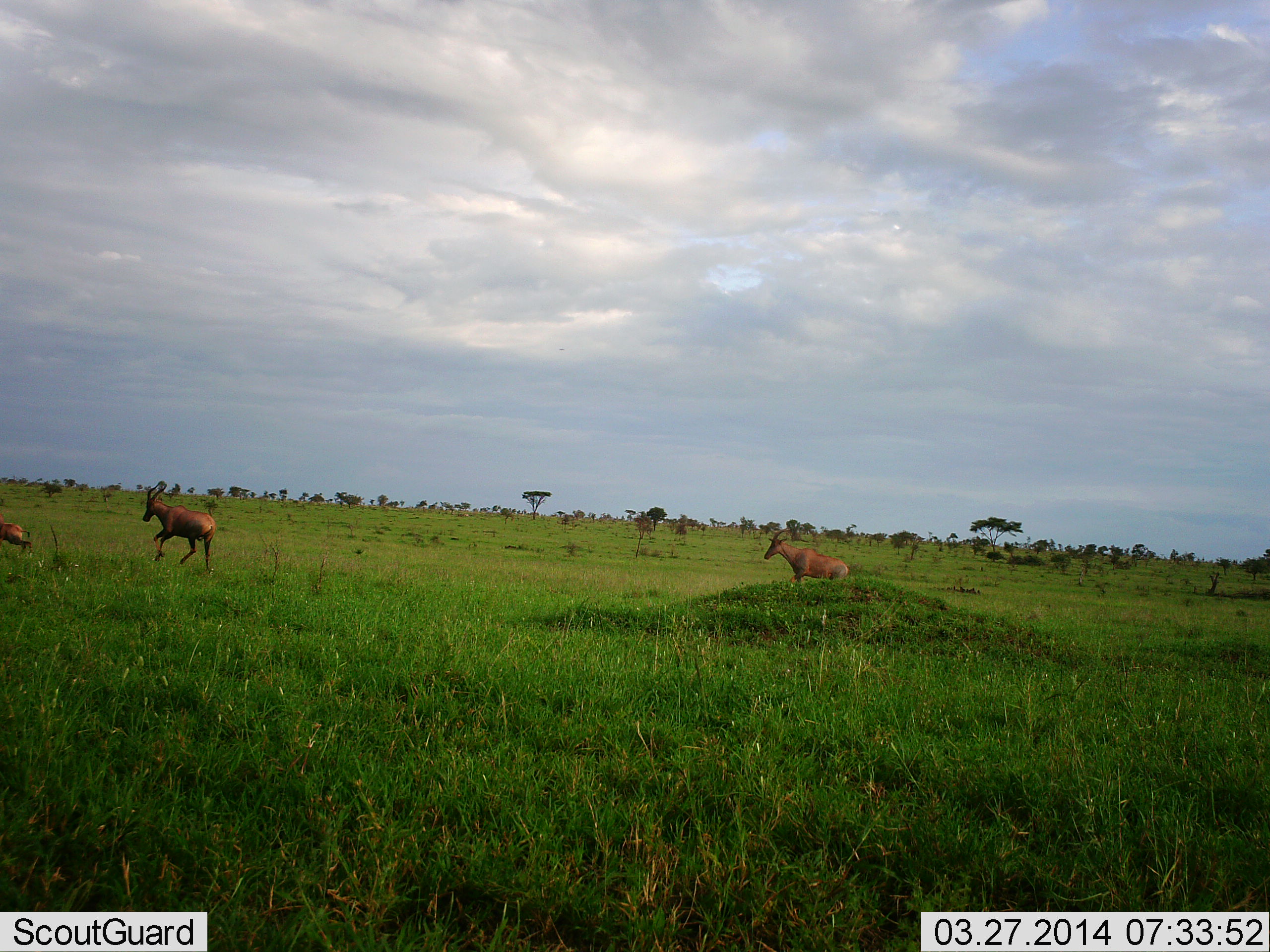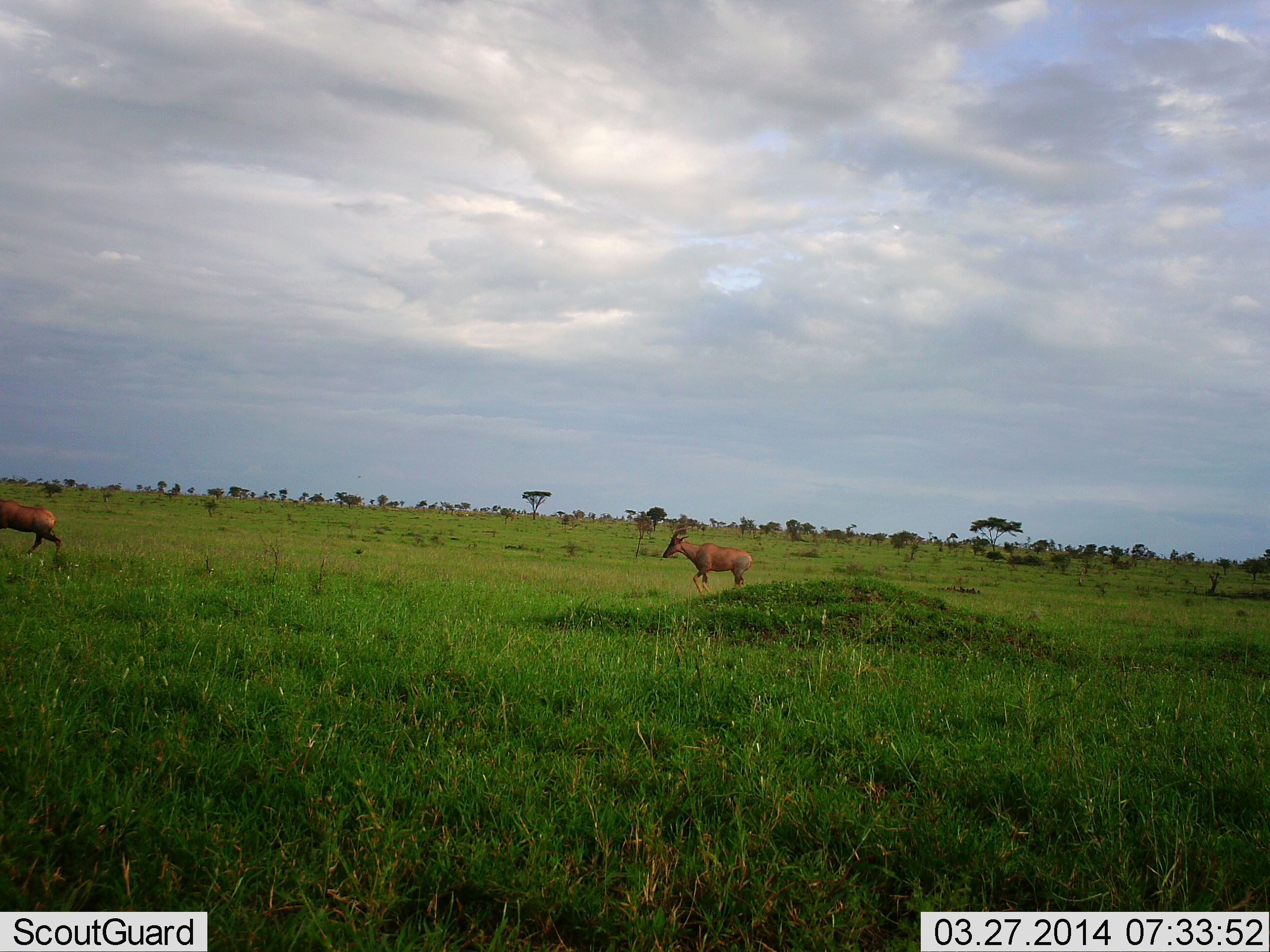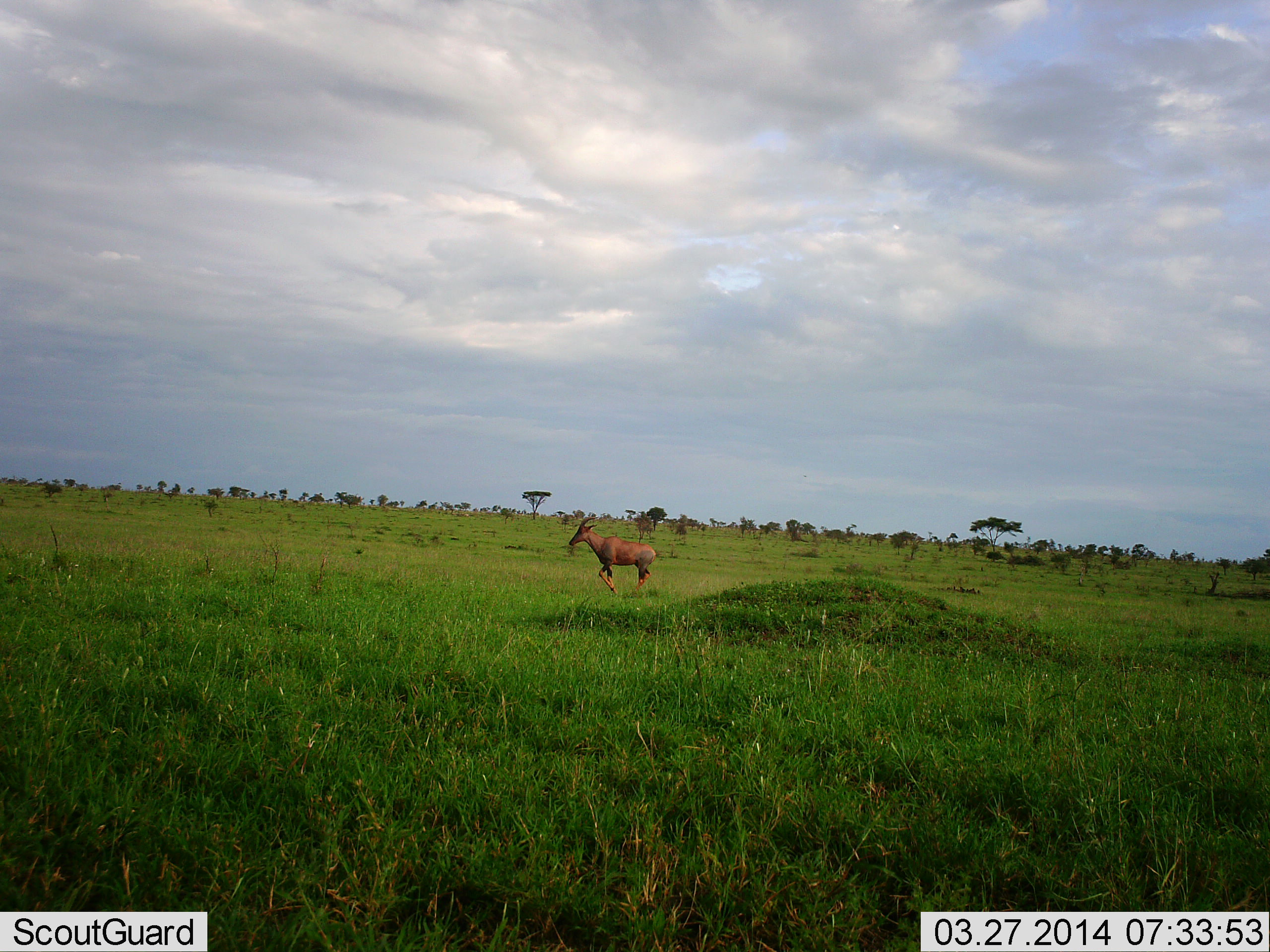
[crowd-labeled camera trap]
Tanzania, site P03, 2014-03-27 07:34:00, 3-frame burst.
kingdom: Animalia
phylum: Chordata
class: Mammalia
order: Artiodactyla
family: Bovidae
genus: Damaliscus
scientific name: Damaliscus lunatus jimela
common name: topi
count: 3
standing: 0%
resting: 0%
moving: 100%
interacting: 0%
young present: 10%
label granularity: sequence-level